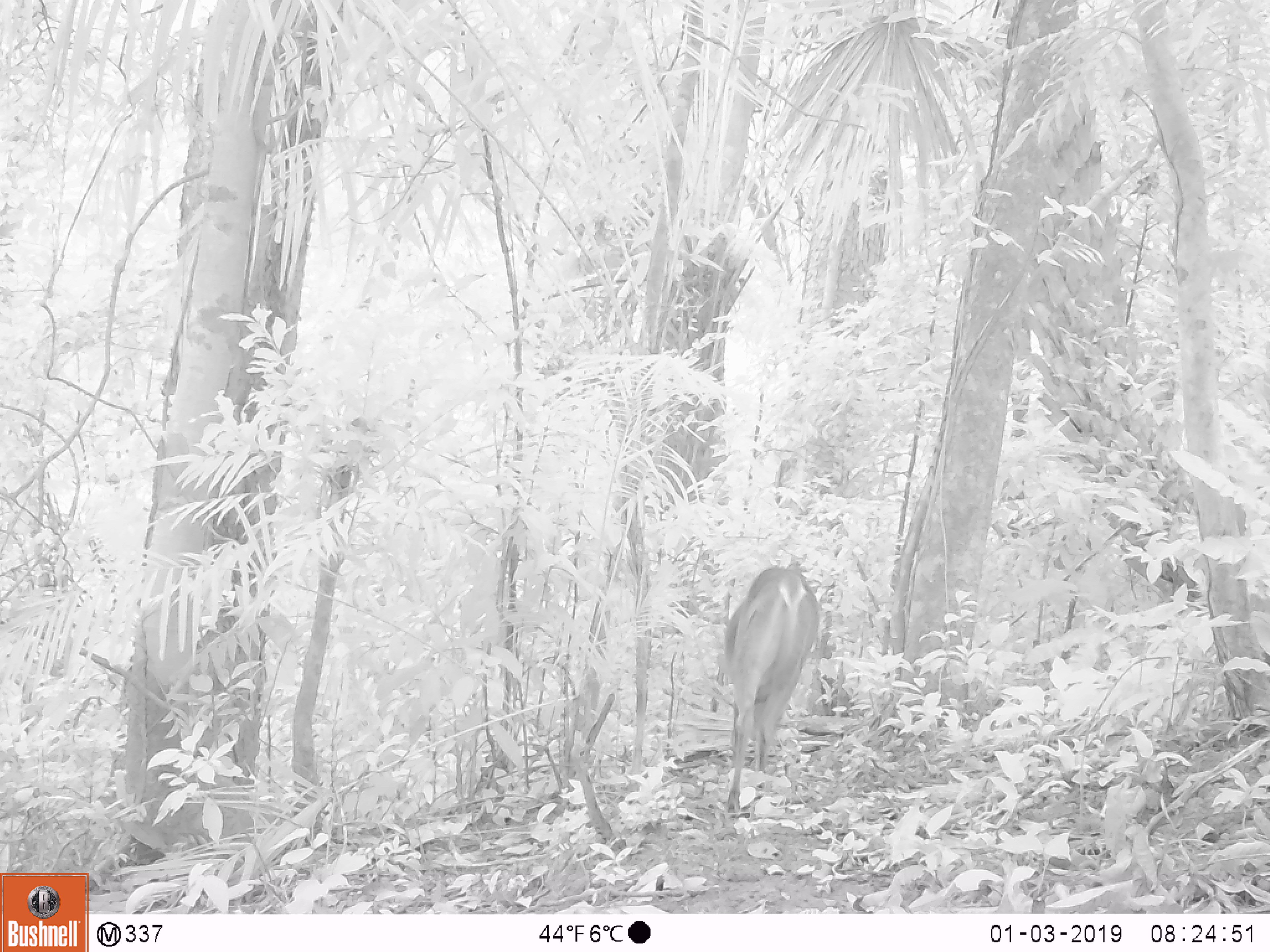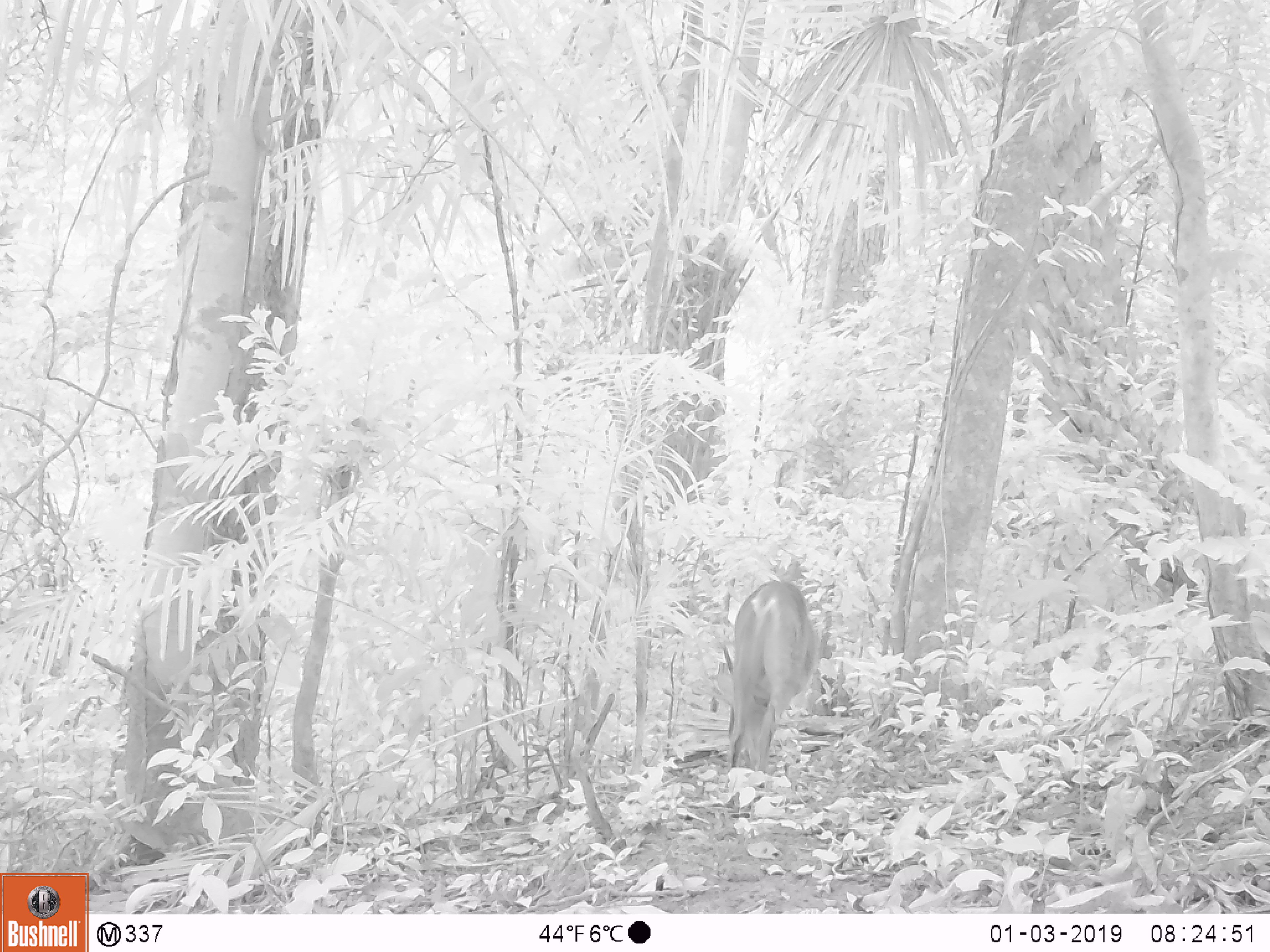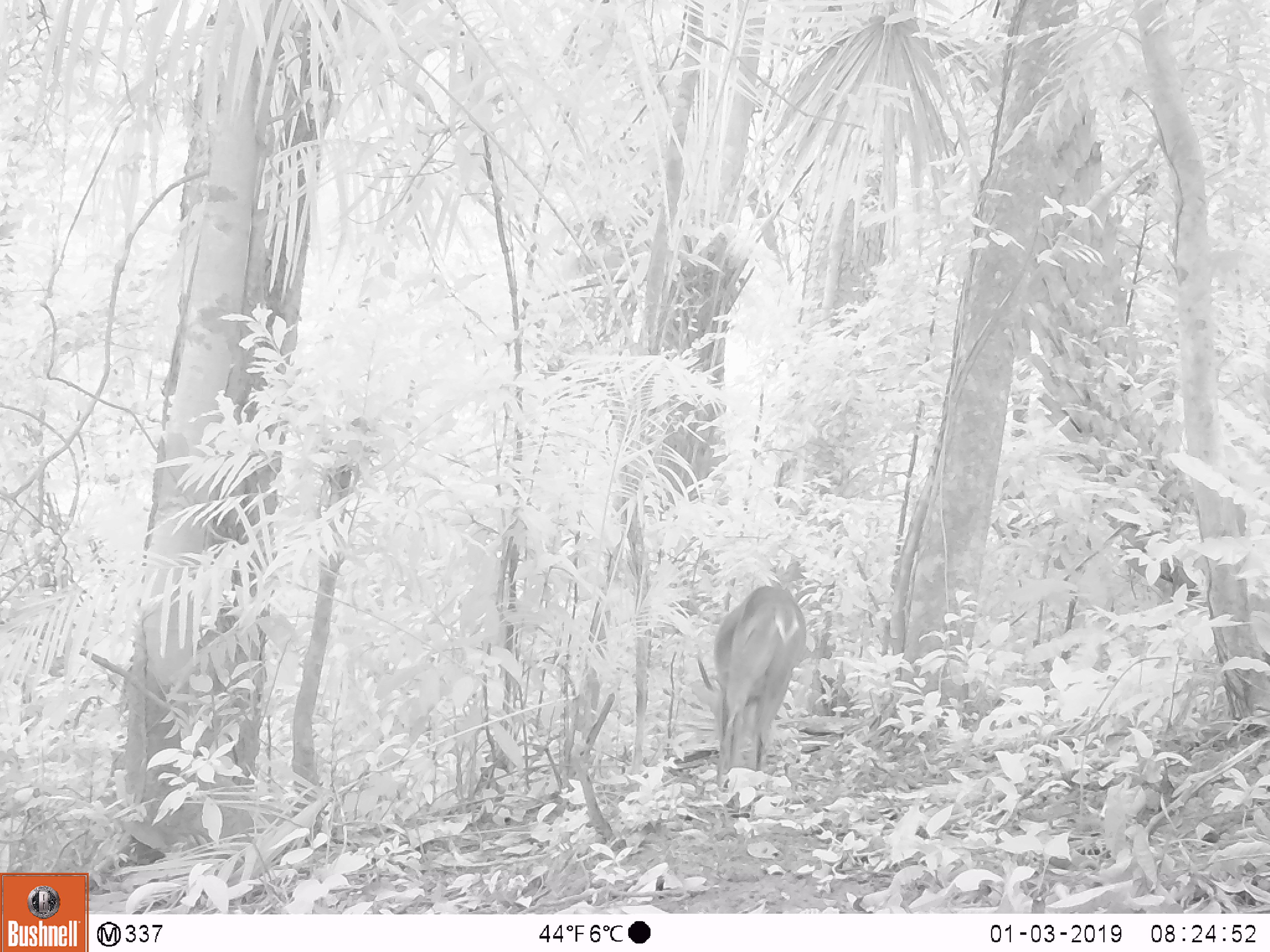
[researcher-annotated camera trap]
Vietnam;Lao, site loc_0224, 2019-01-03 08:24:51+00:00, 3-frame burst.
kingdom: Animalia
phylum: Chordata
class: Mammalia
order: Artiodactyla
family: Cervidae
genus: Muntiacus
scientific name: Muntiacus vuquangensis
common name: large-antlered muntjac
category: large antlered muntjac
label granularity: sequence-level